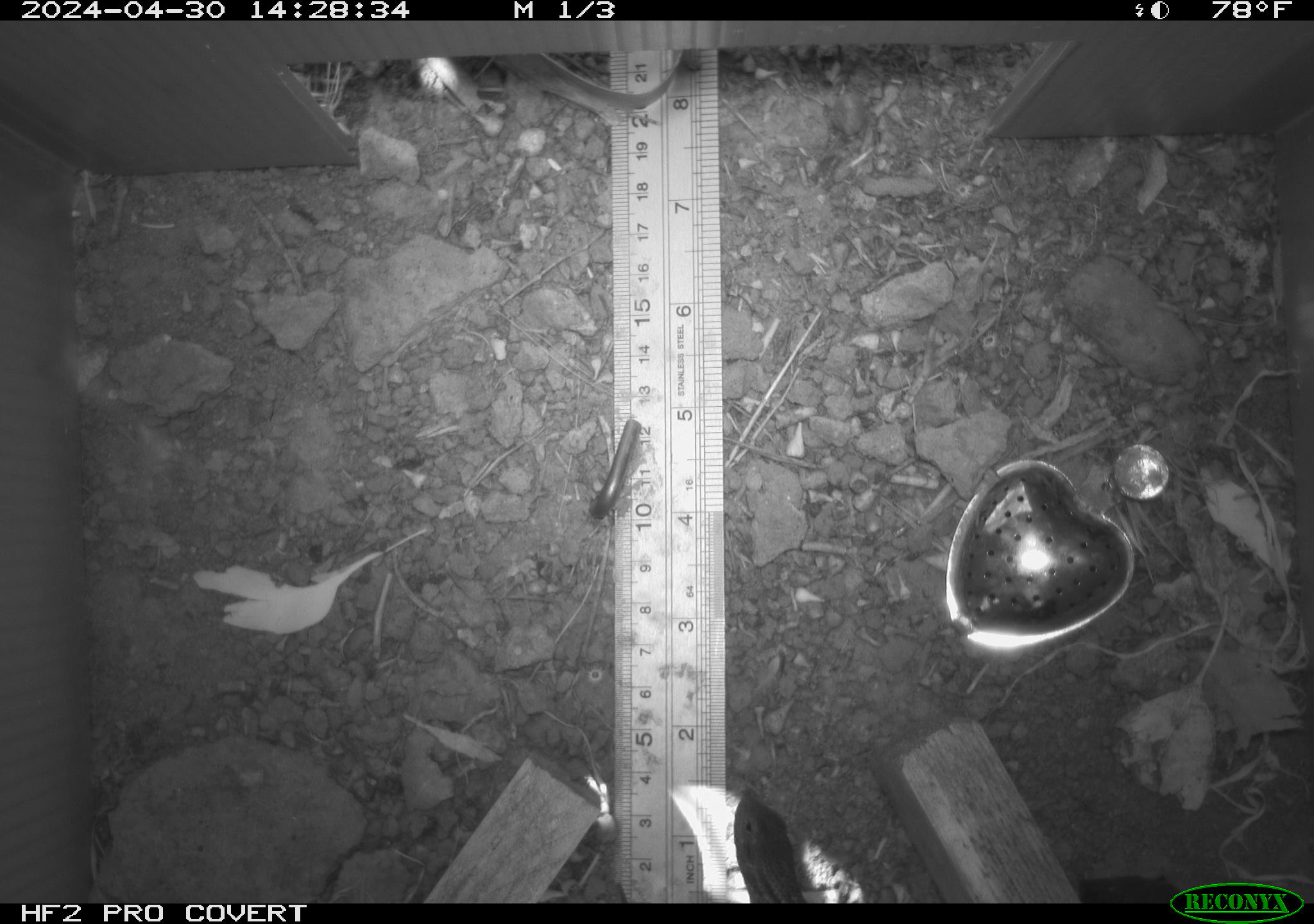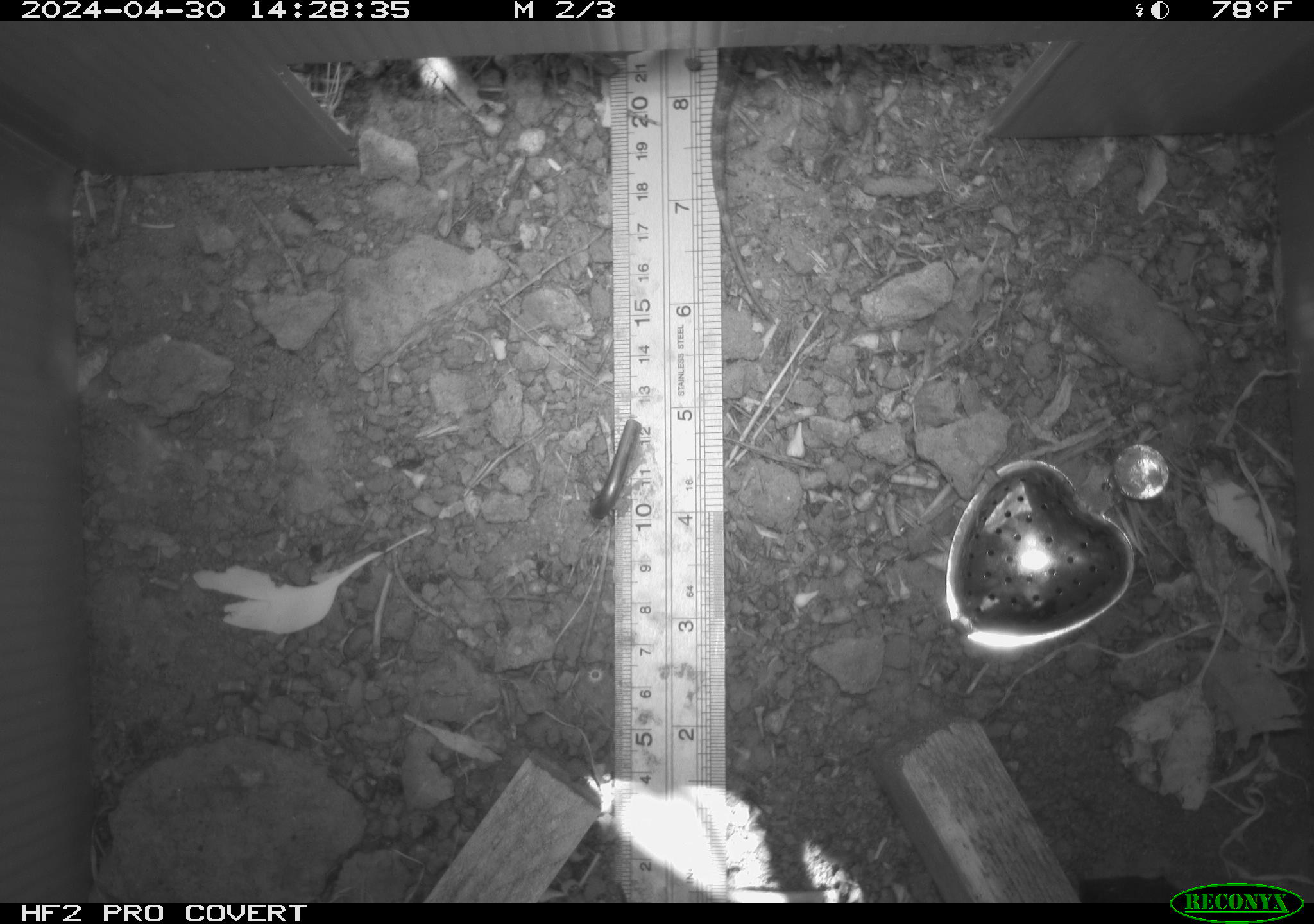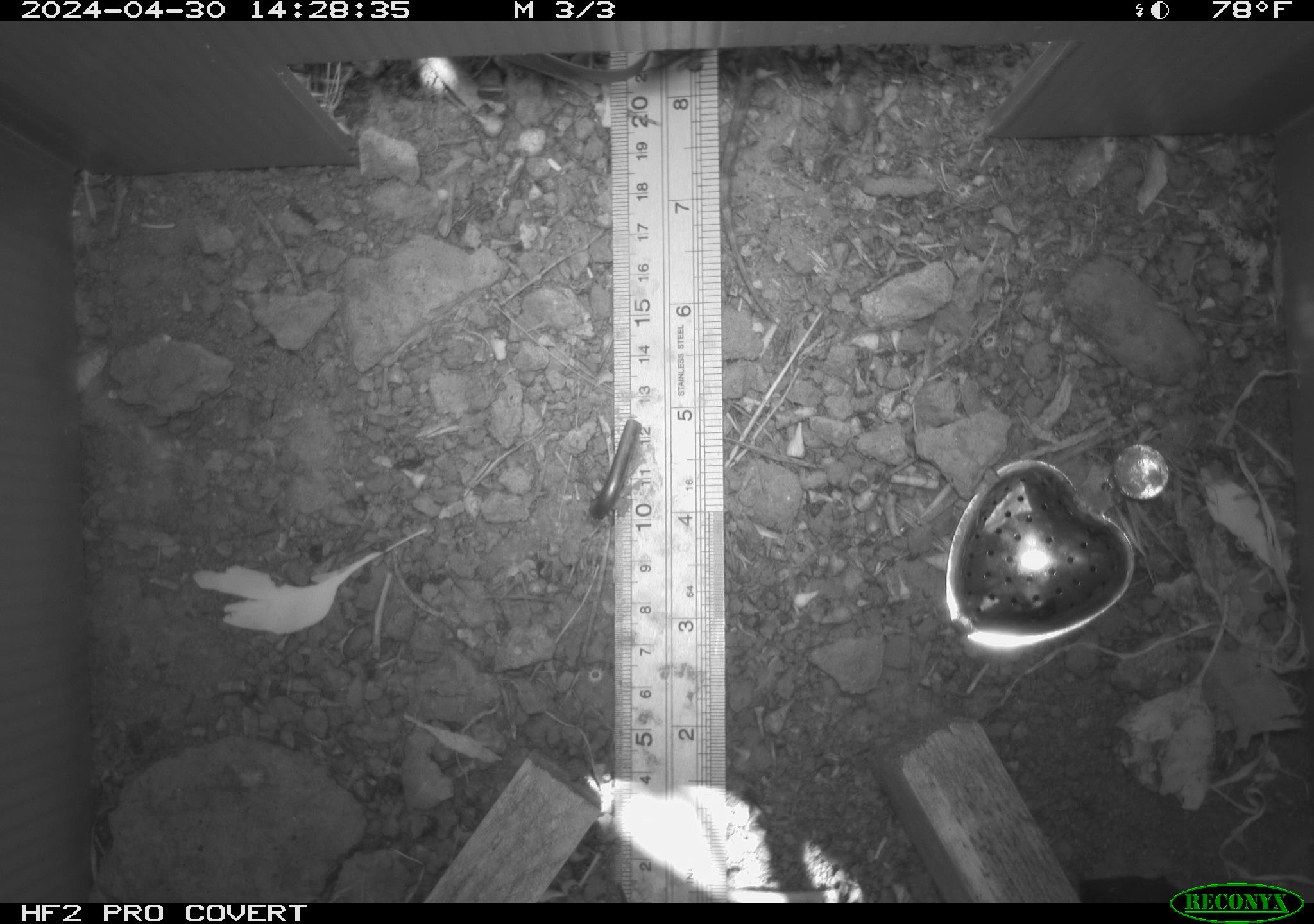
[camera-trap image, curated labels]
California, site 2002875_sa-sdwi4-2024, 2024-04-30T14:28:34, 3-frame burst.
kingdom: Animalia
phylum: Chordata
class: Reptilia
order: Squamata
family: Phrynosomatidae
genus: Sceloporus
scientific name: Sceloporus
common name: spiny lizards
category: sceloporus species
Sceloporus species (spiny lizards) (Sceloporus).